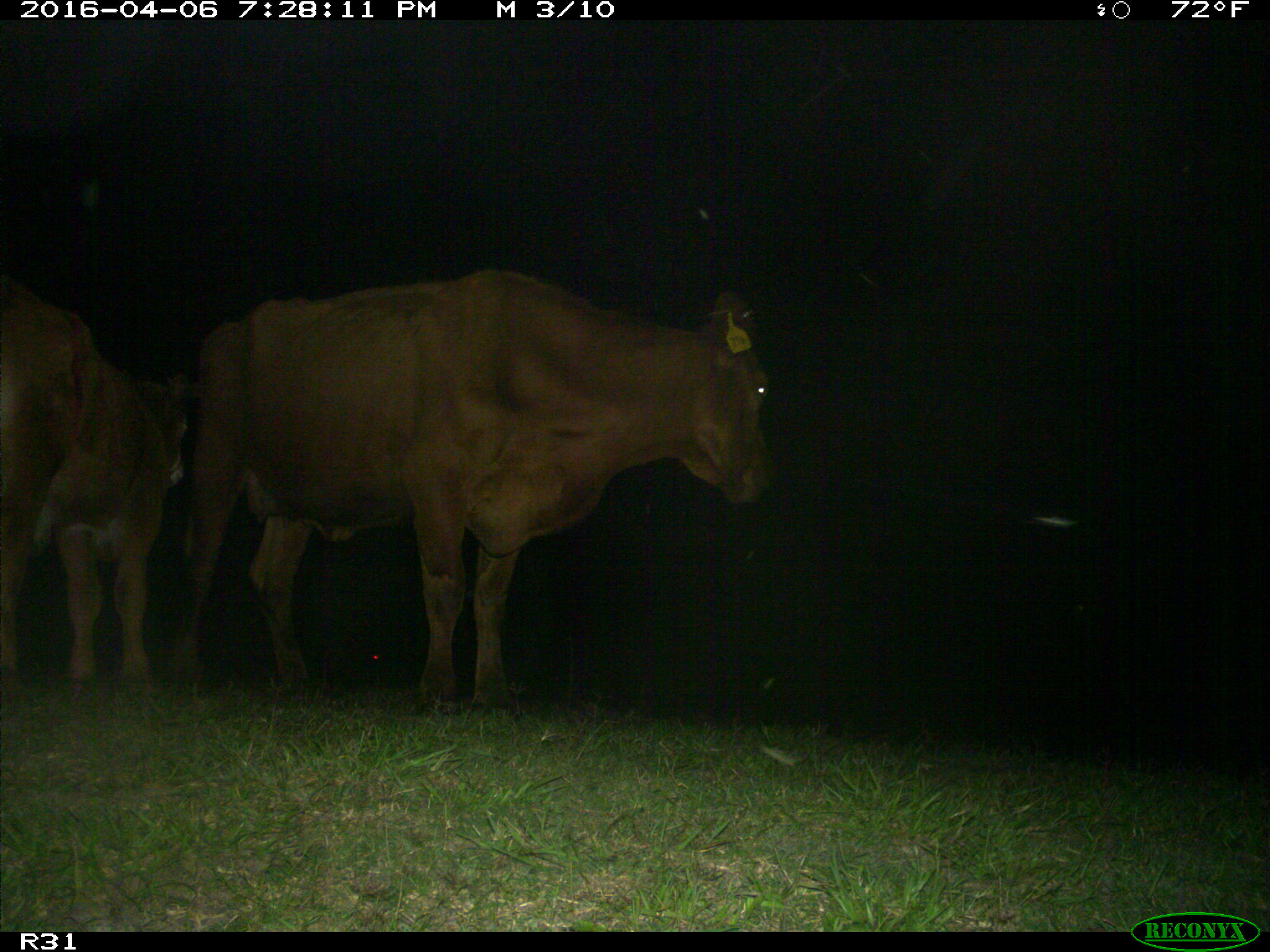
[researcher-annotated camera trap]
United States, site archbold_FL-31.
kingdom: Animalia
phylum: Chordata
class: Mammalia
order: Artiodactyla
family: Bovidae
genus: Bos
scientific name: Bos taurus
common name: domestic cow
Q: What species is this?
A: Bos taurus (domestic cow).